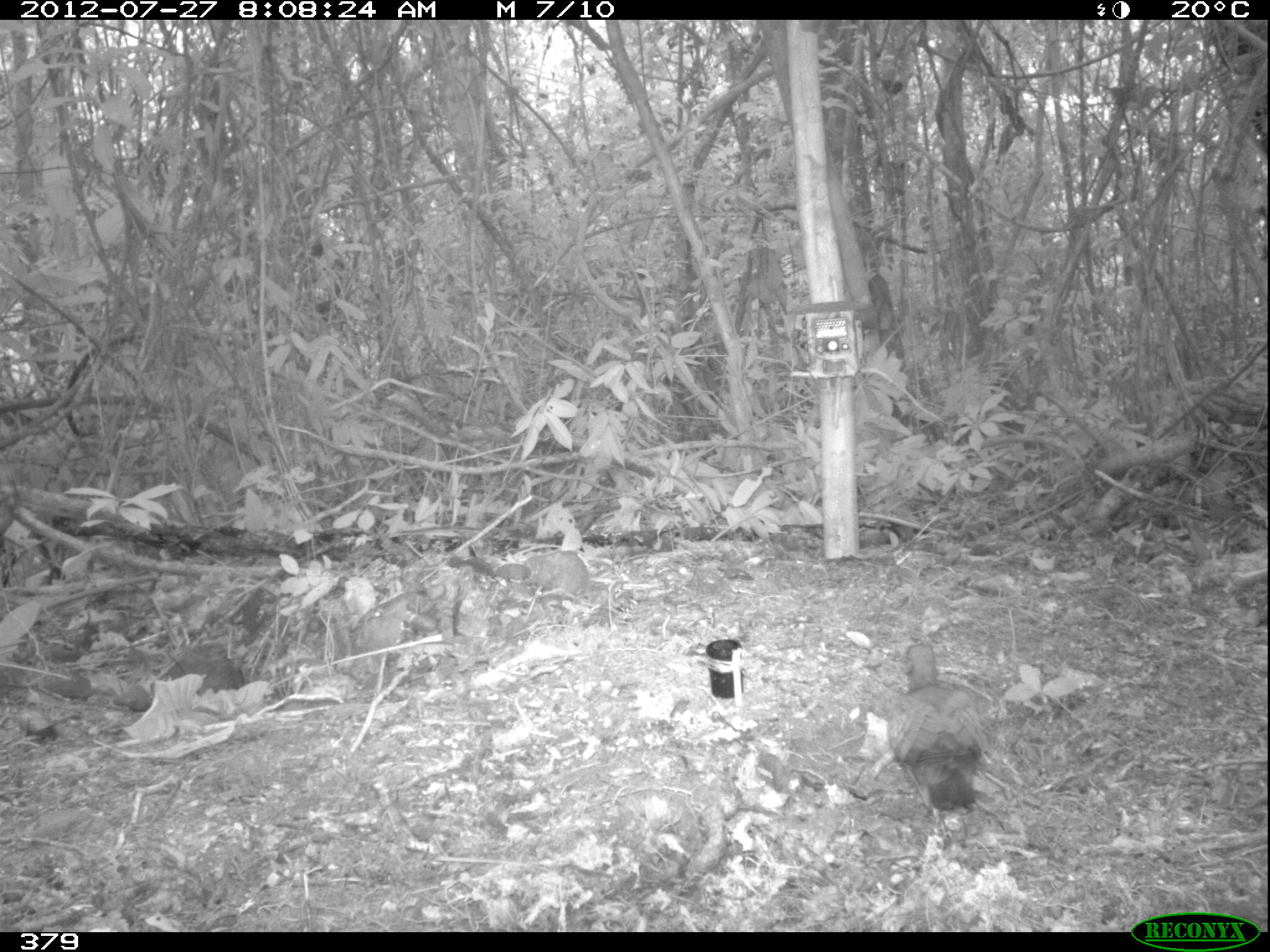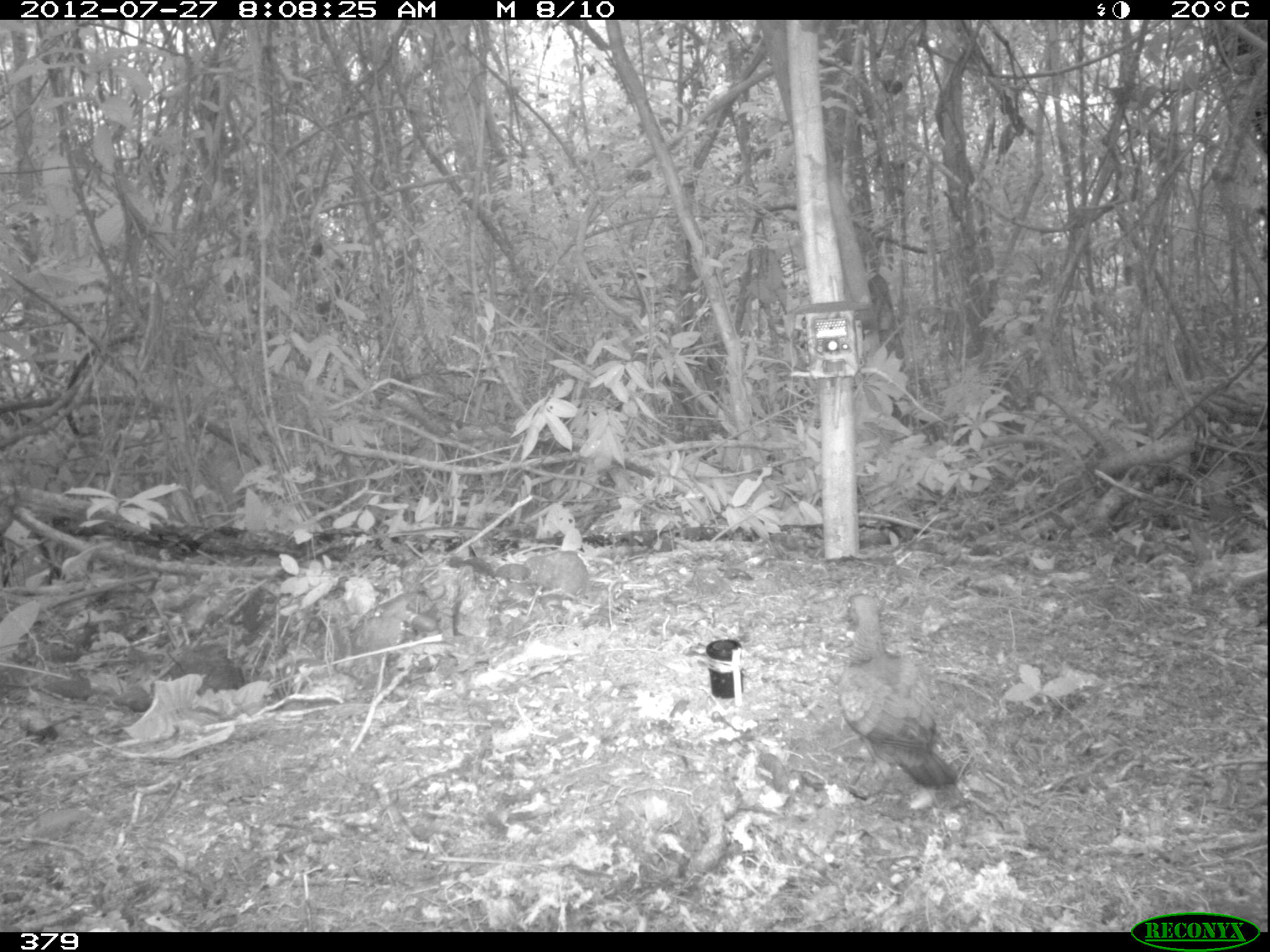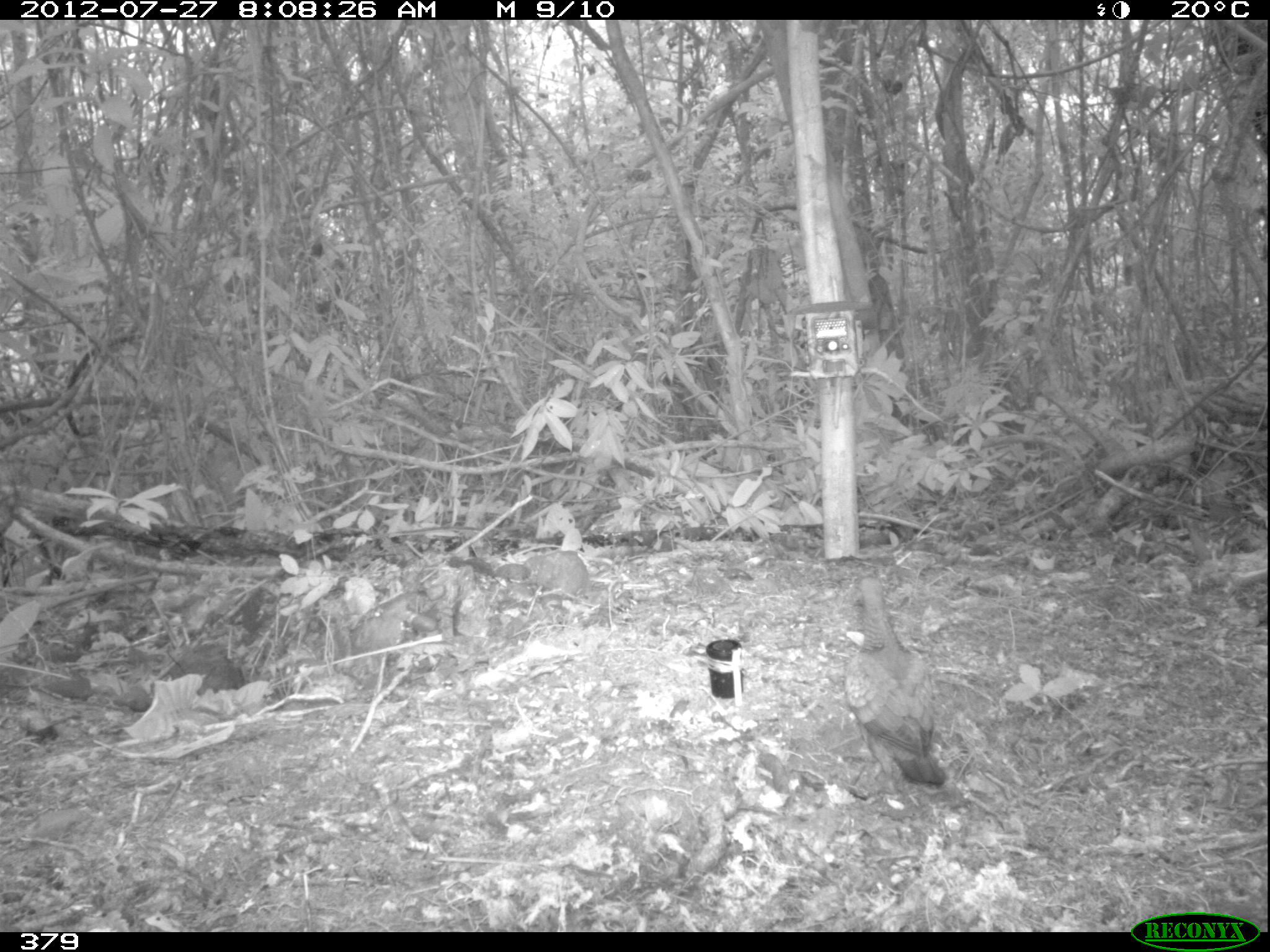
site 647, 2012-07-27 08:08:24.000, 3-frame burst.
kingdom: Animalia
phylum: Chordata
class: Aves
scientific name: Aves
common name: bird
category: unknown bird